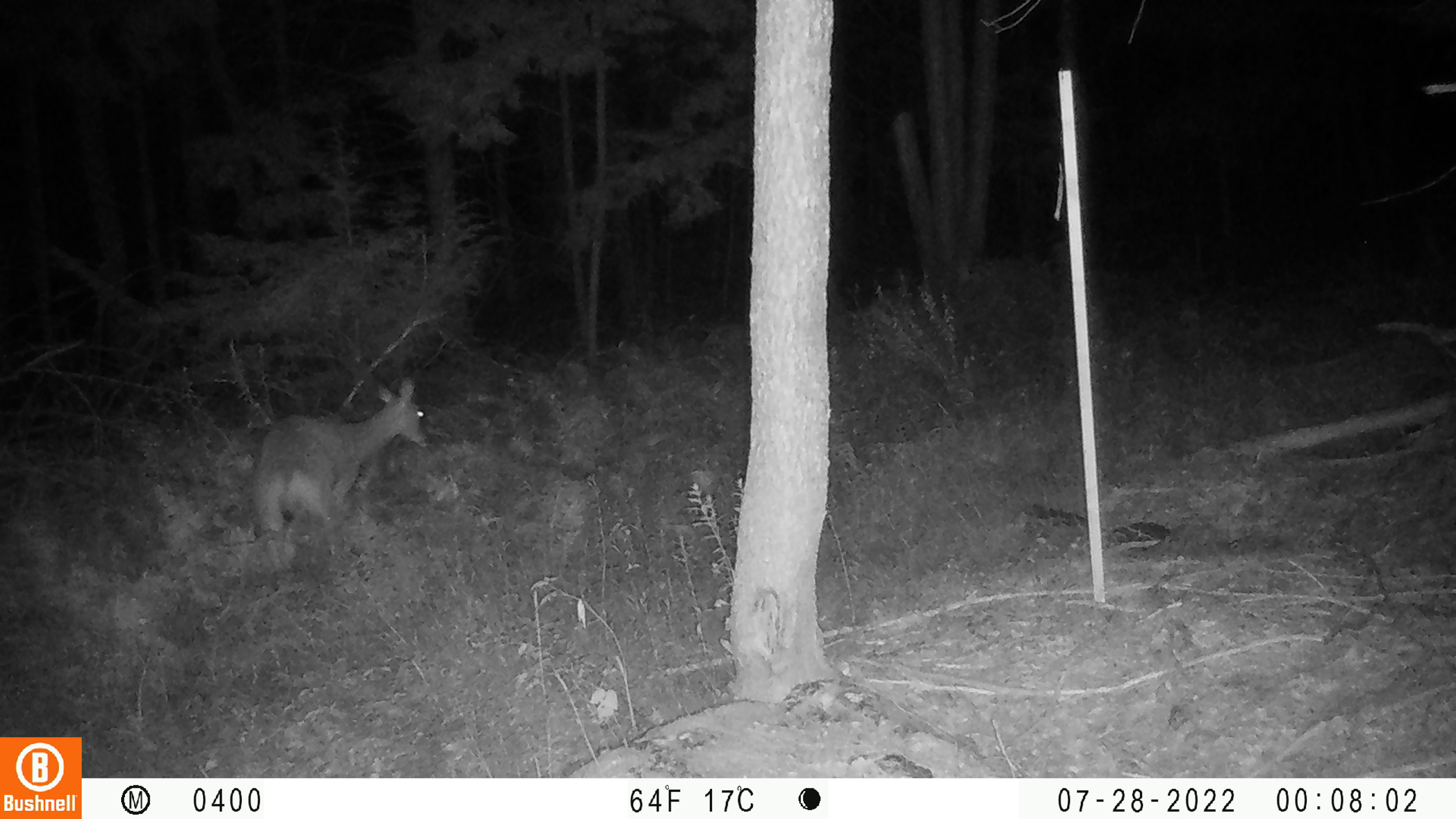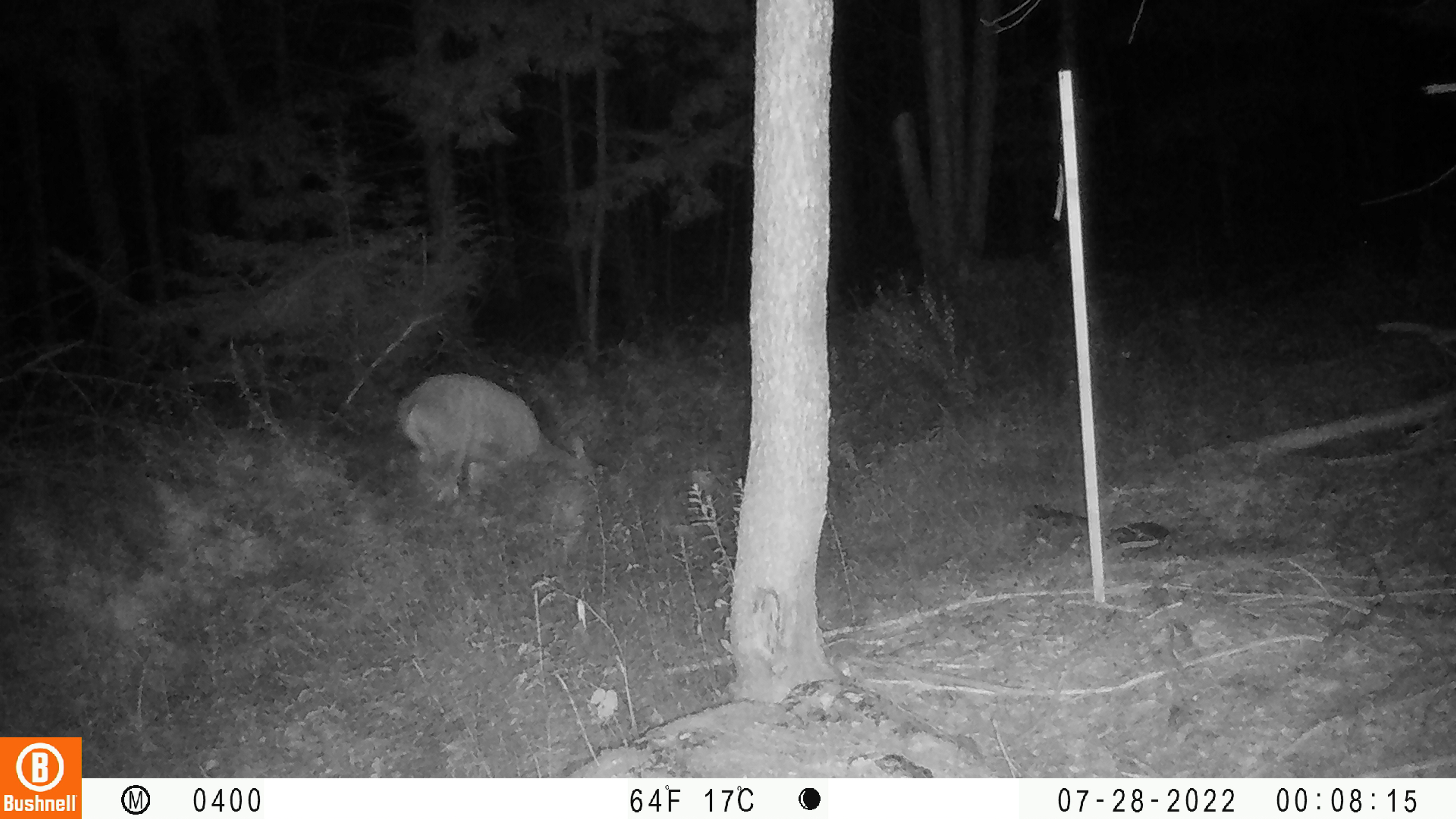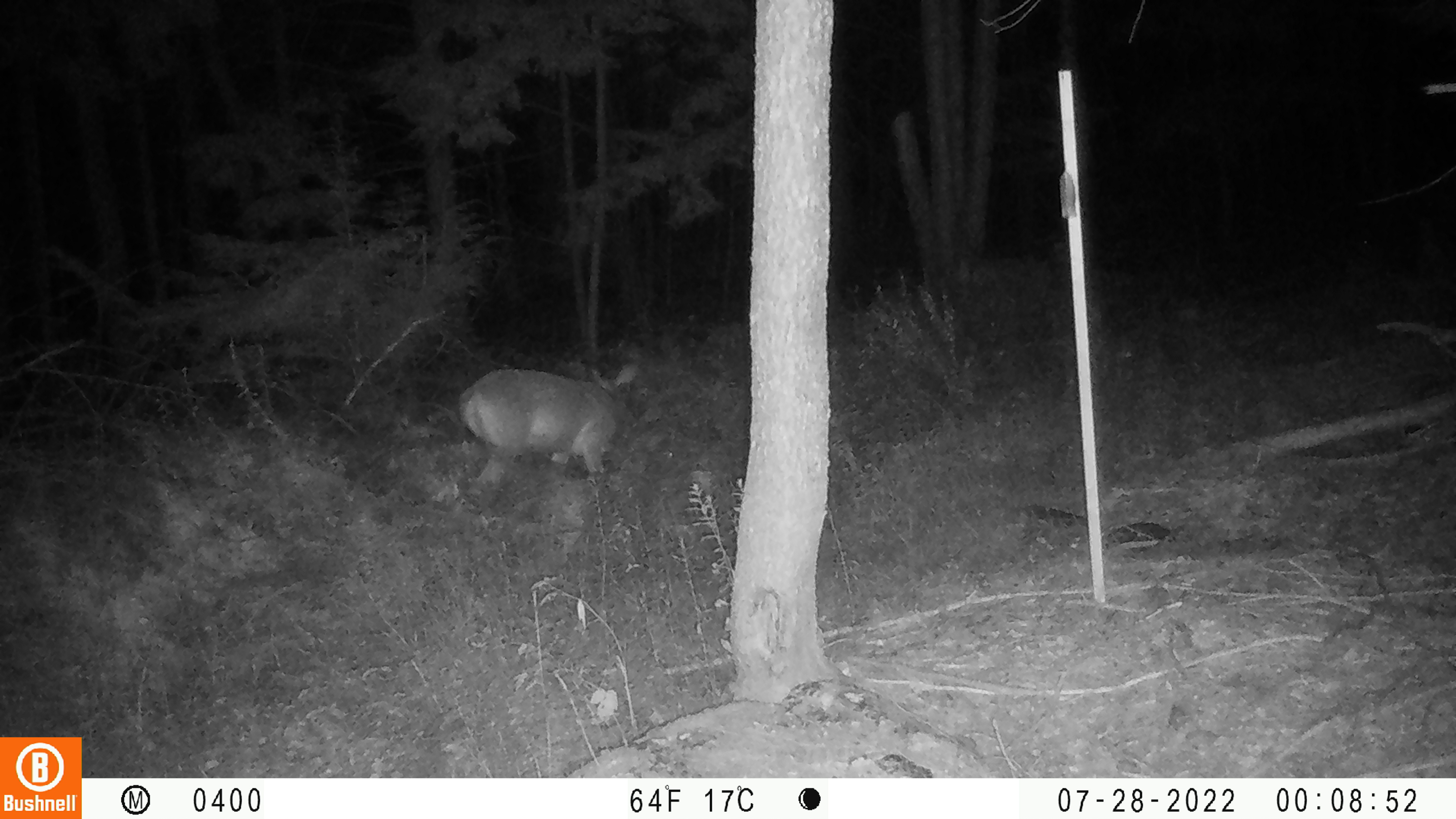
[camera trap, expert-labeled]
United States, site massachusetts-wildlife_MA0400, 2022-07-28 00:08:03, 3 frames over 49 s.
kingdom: Animalia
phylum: Chordata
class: Mammalia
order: Artiodactyla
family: Cervidae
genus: Odocoileus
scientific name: Odocoileus virginianus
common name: white-tailed deer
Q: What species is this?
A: White-tailed deer (Odocoileus virginianus).